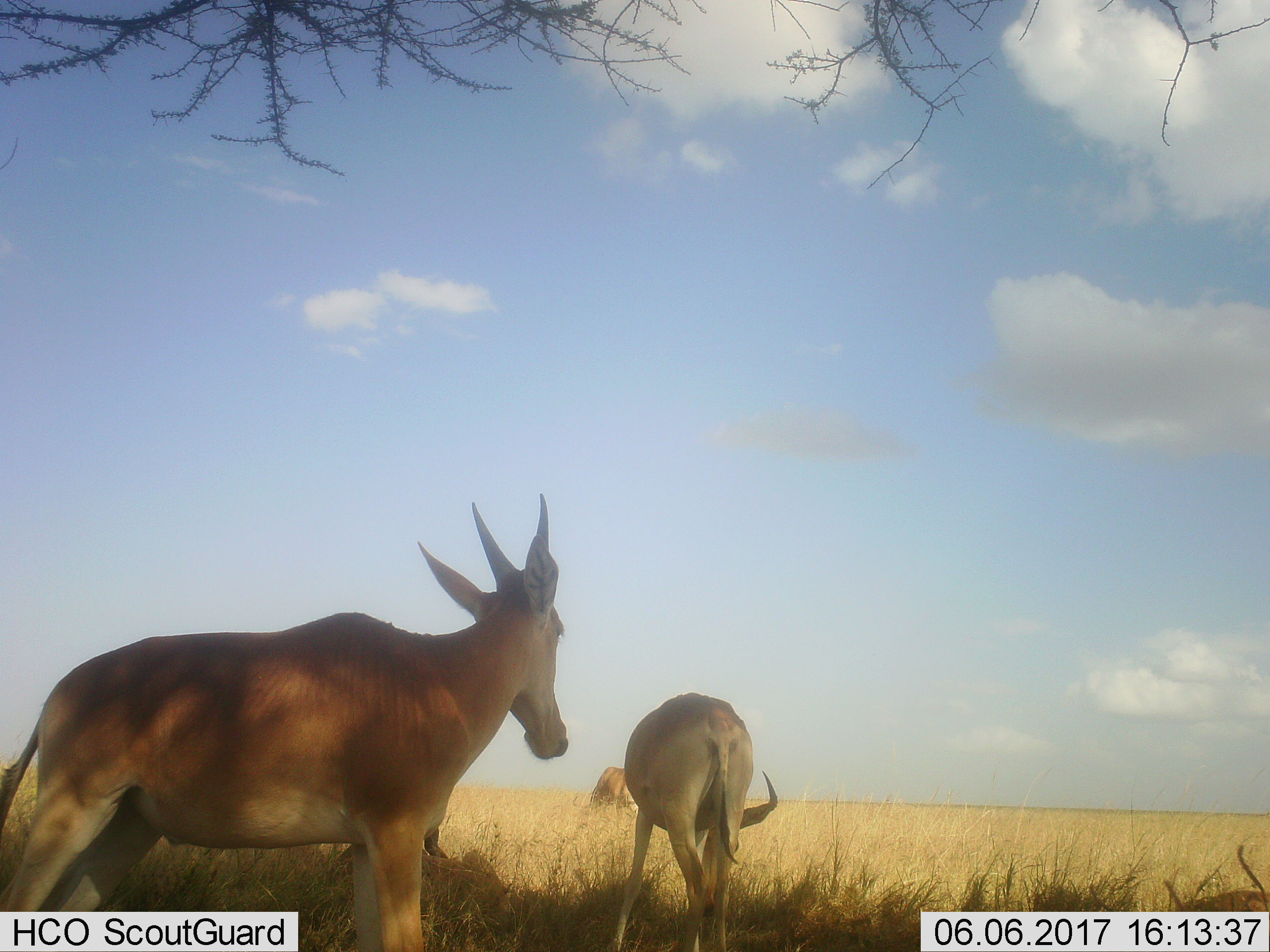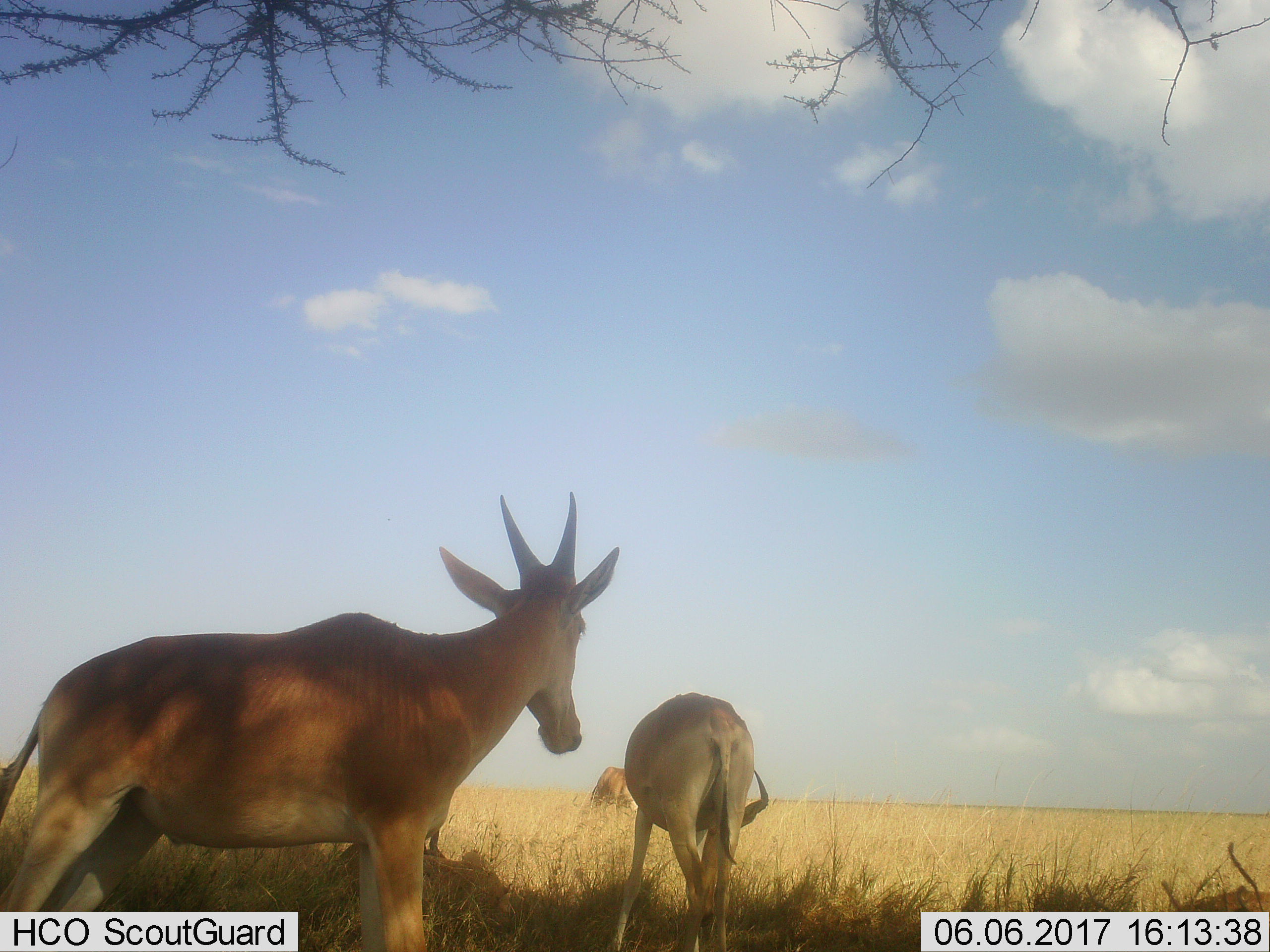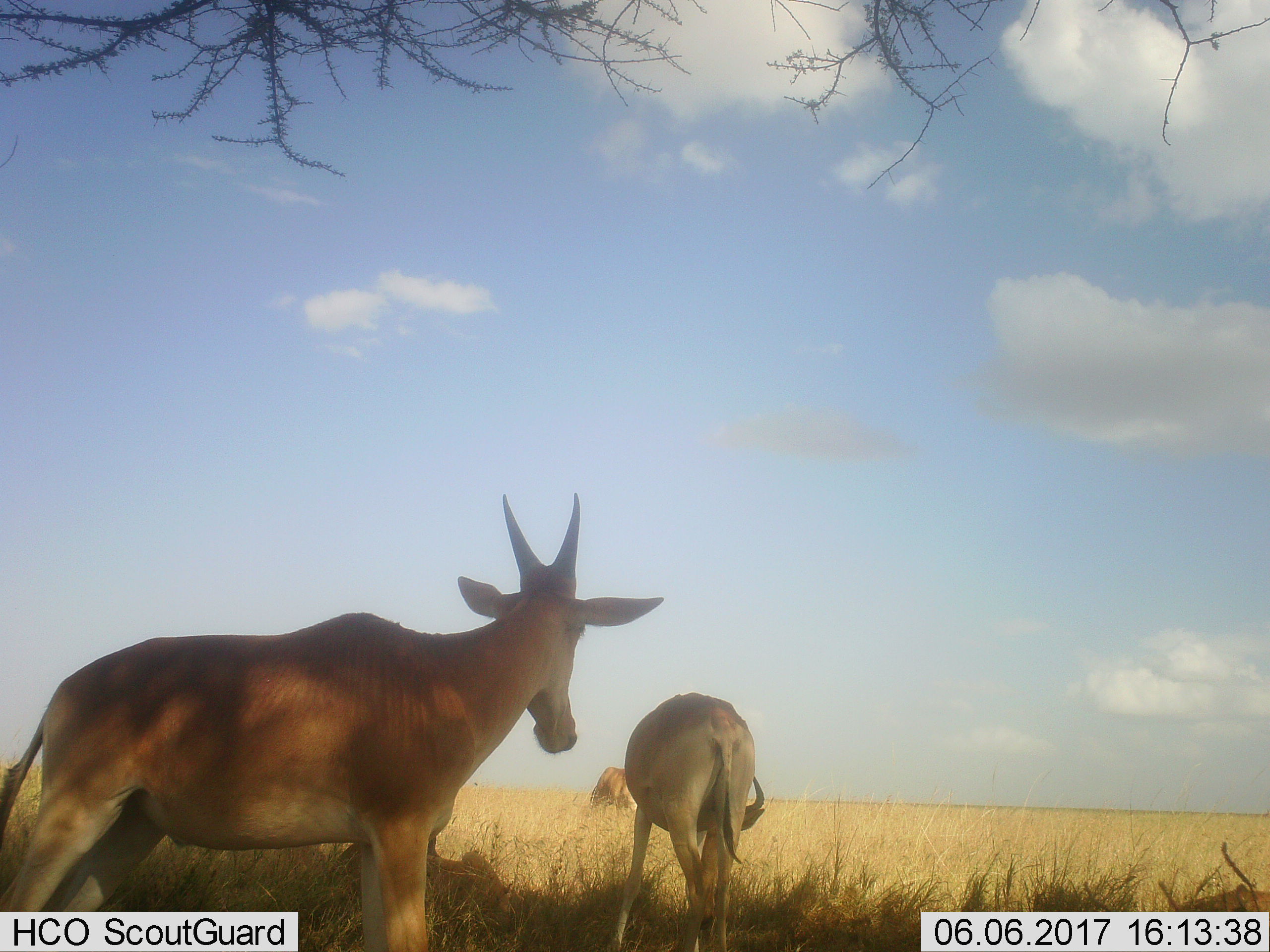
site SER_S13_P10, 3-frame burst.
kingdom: Animalia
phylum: Chordata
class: Mammalia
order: Artiodactyla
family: Bovidae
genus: Alcelaphus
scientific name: Alcelaphus buselaphus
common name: hartebeest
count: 4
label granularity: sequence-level